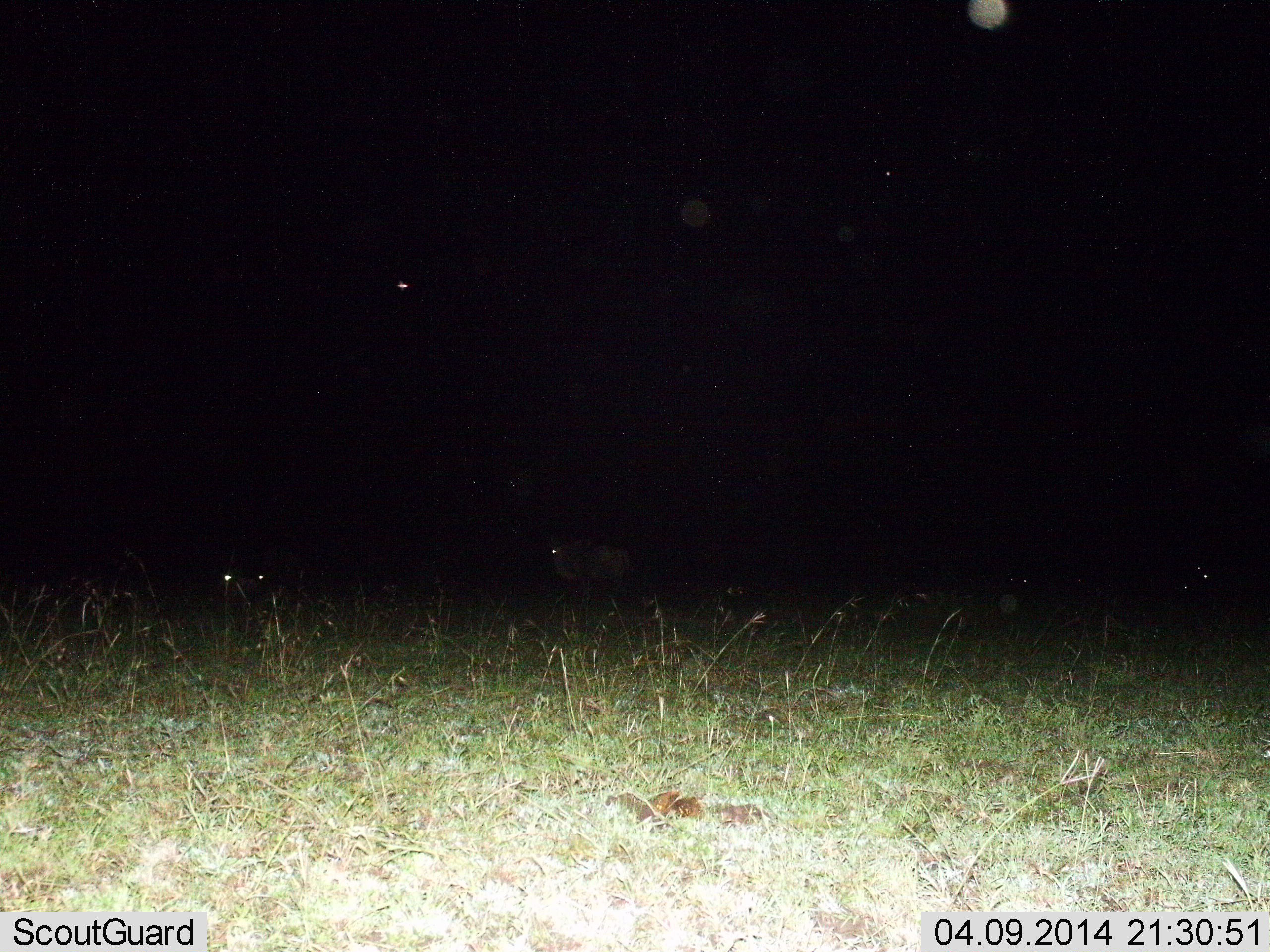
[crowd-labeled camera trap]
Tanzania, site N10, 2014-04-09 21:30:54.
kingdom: Animalia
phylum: Chordata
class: Mammalia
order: Artiodactyla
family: Bovidae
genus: Connochaetes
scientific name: Connochaetes taurinus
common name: blue wildebeest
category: wildebeest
Wildebeest (blue wildebeest) (Connochaetes taurinus), count 4. Behavior (volunteer vote fractions): standing 88%, resting 12%, moving 38%, interacting 0%. Young present (vote fraction): 0%. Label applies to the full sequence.